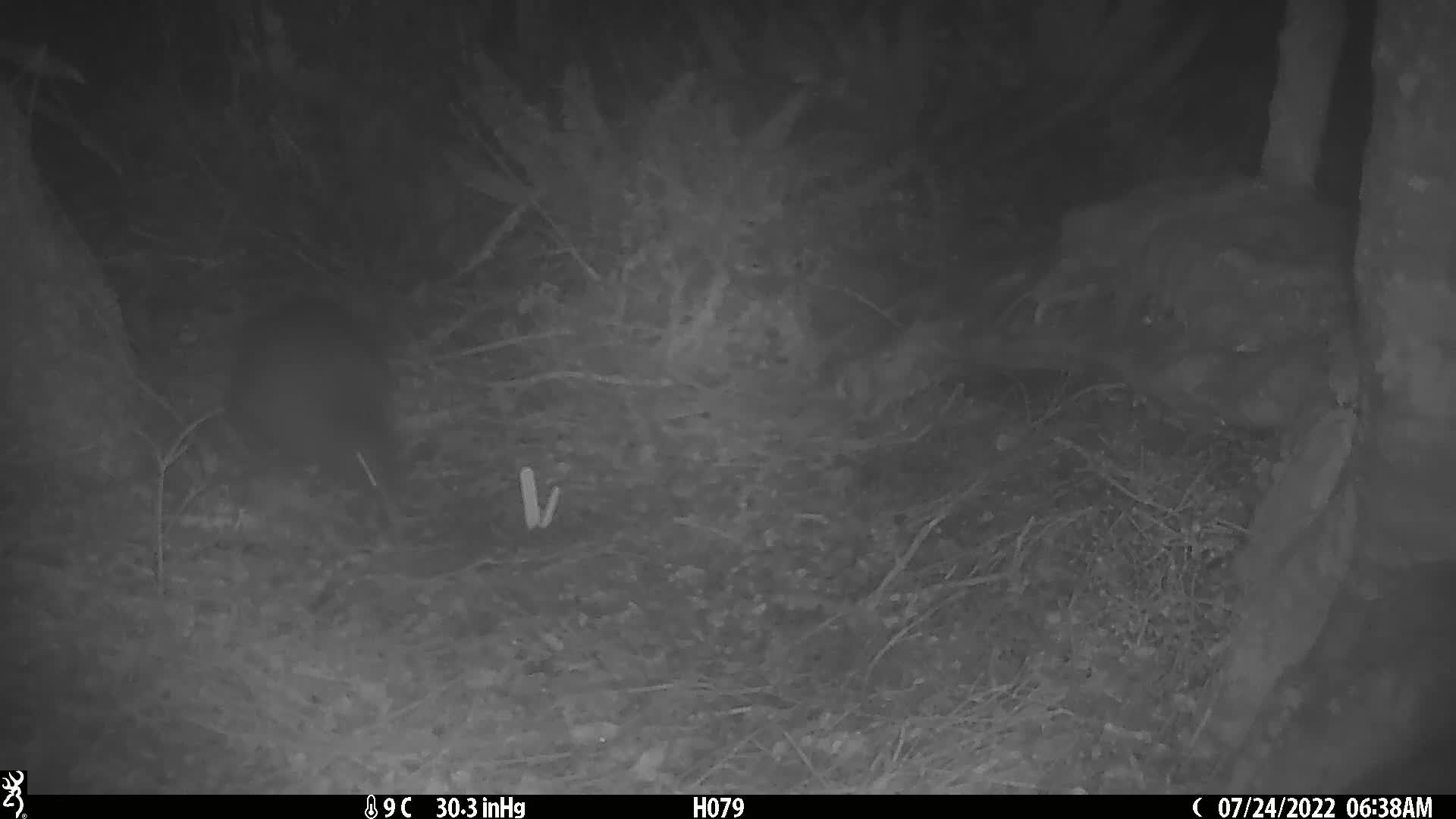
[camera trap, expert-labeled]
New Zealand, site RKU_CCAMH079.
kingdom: Animalia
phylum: Chordata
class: Aves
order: Apterygiformes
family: Apterygidae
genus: Apteryx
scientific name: Apteryx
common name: kiwi